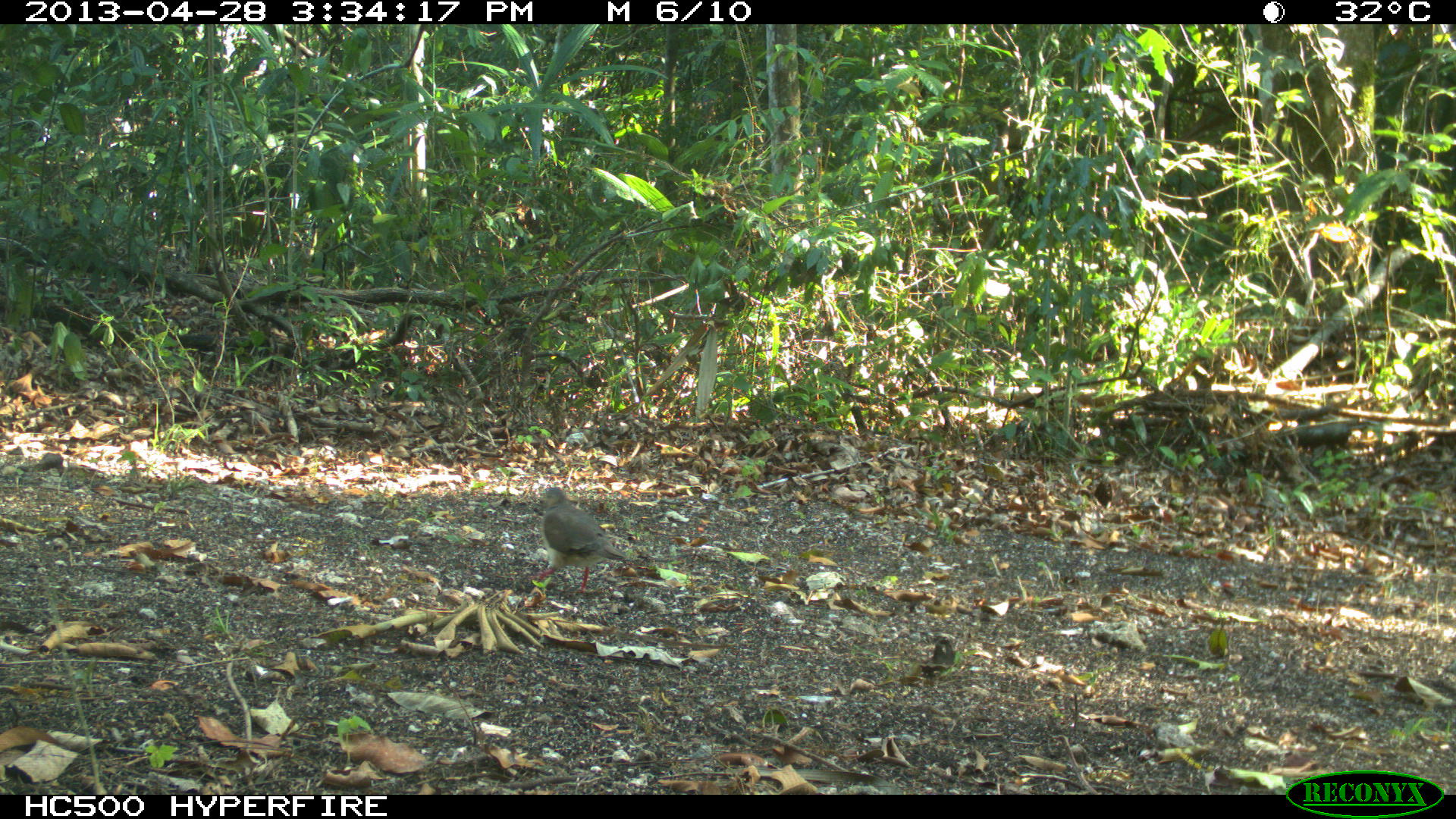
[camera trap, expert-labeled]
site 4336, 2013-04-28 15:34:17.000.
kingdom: Animalia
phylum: Chordata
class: Aves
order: Columbiformes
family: Columbidae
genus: Leptotila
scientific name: Leptotila plumbeiceps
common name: gray-headed dove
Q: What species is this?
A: Leptotila plumbeiceps (gray-headed dove).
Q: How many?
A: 1.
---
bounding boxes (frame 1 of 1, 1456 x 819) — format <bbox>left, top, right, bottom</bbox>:
leptotila plumbeiceps: <bbox>527, 487, 625, 596</bbox>